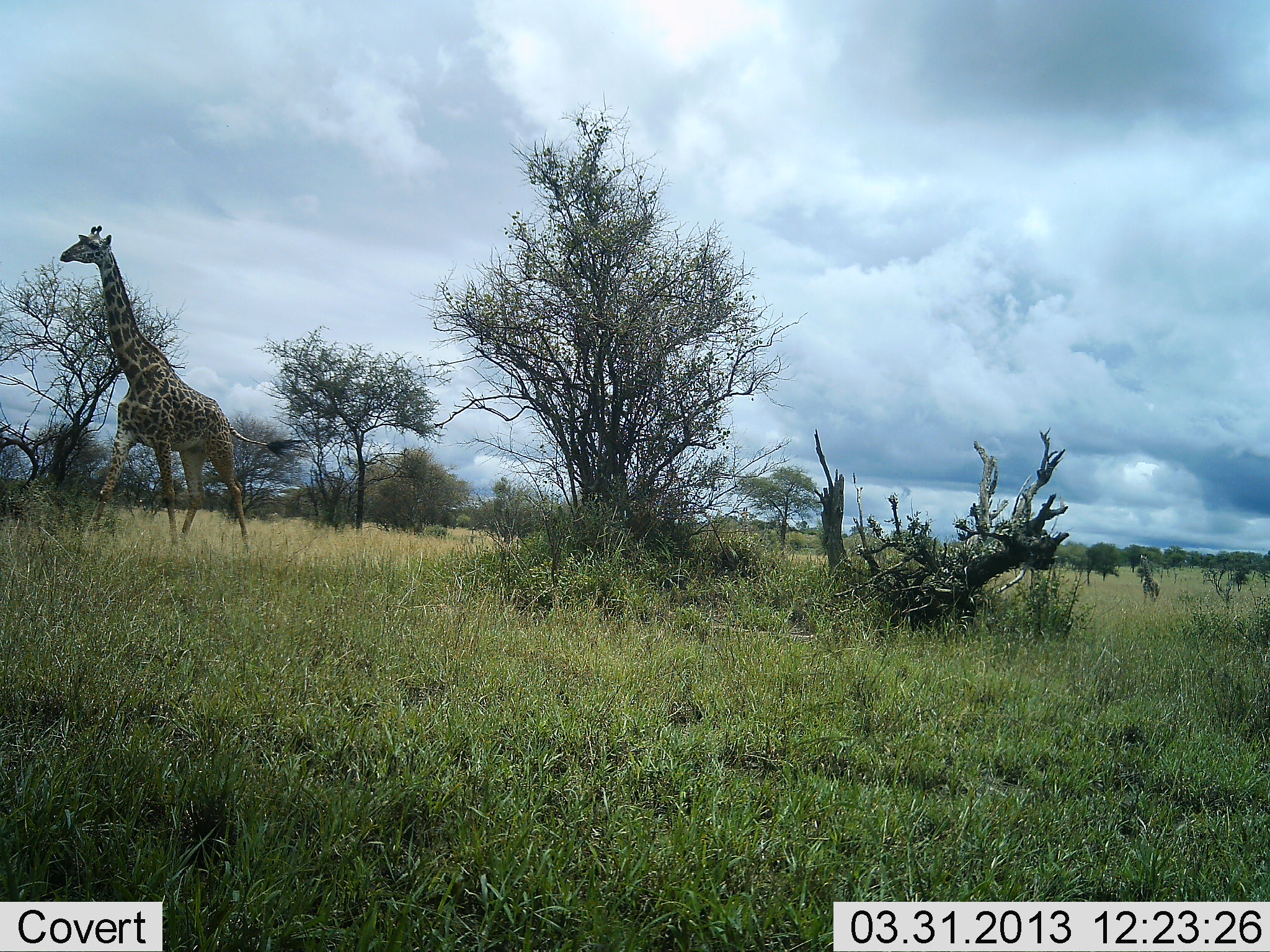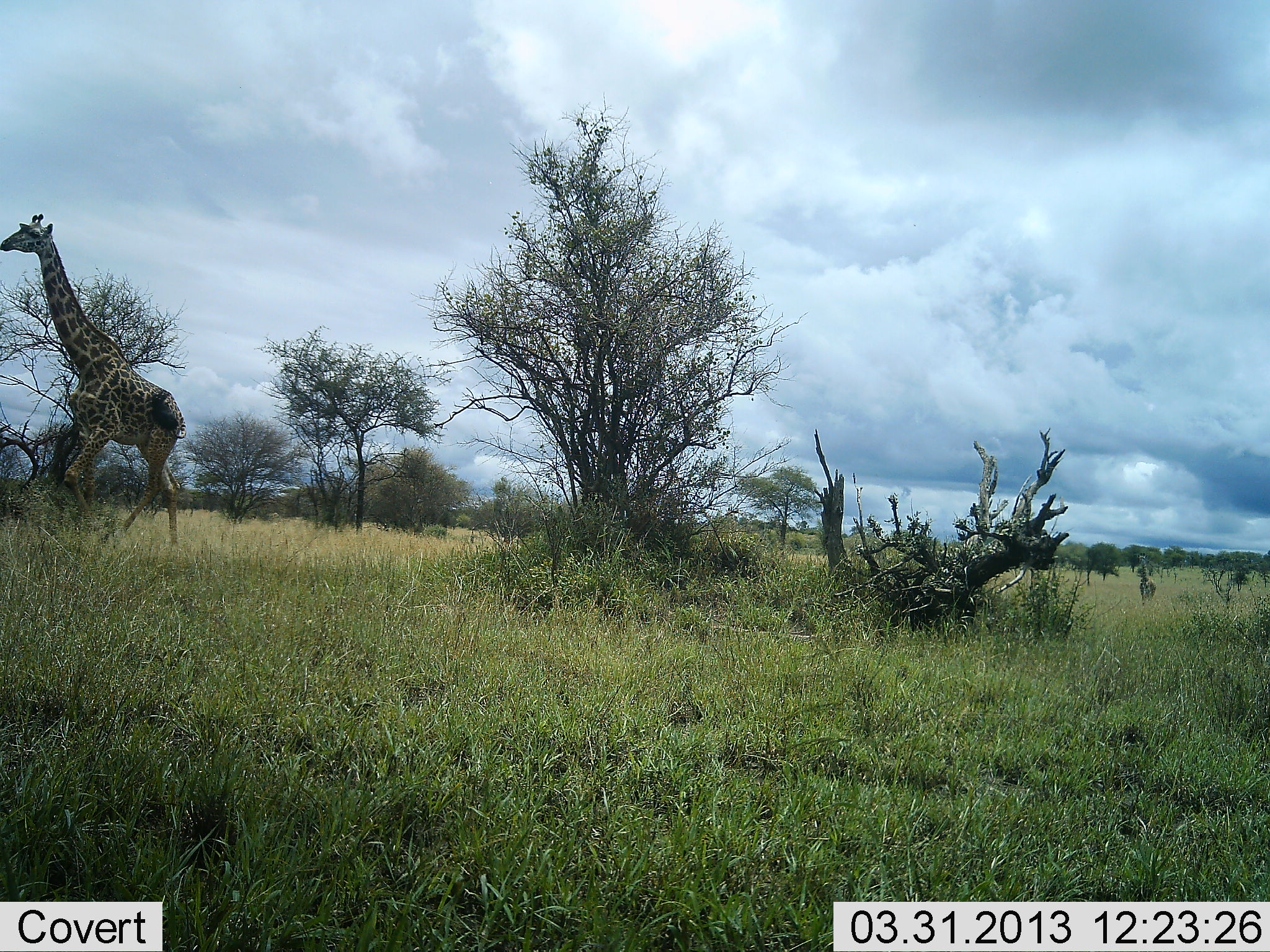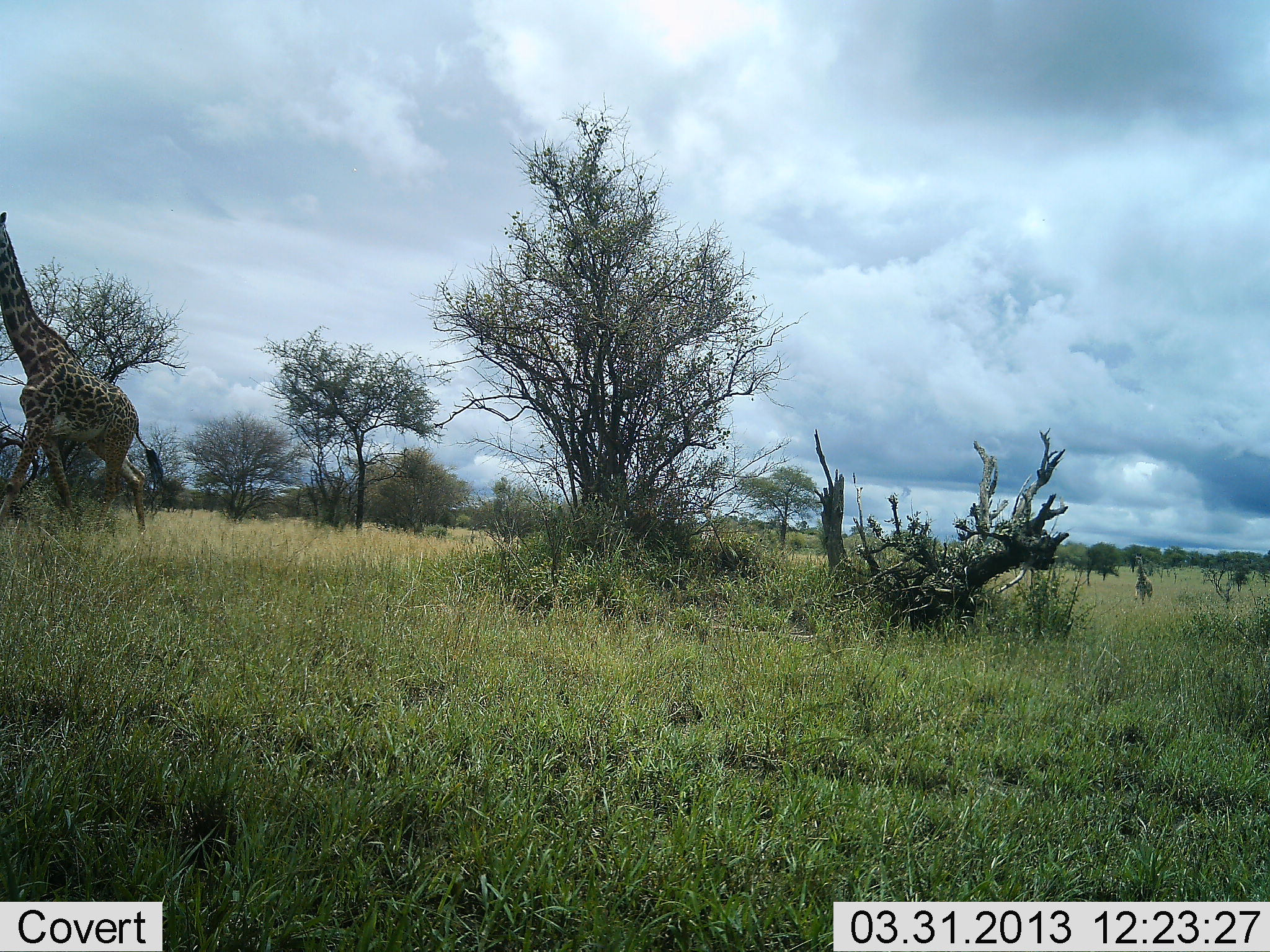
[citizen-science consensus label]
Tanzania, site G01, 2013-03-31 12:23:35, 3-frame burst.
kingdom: Animalia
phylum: Chordata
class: Mammalia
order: Artiodactyla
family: Giraffidae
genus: Giraffa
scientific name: Giraffa camelopardalis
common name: giraffe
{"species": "giraffe (Giraffa camelopardalis)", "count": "1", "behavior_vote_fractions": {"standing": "7%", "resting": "0%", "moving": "95%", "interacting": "0%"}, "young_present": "2%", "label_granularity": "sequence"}